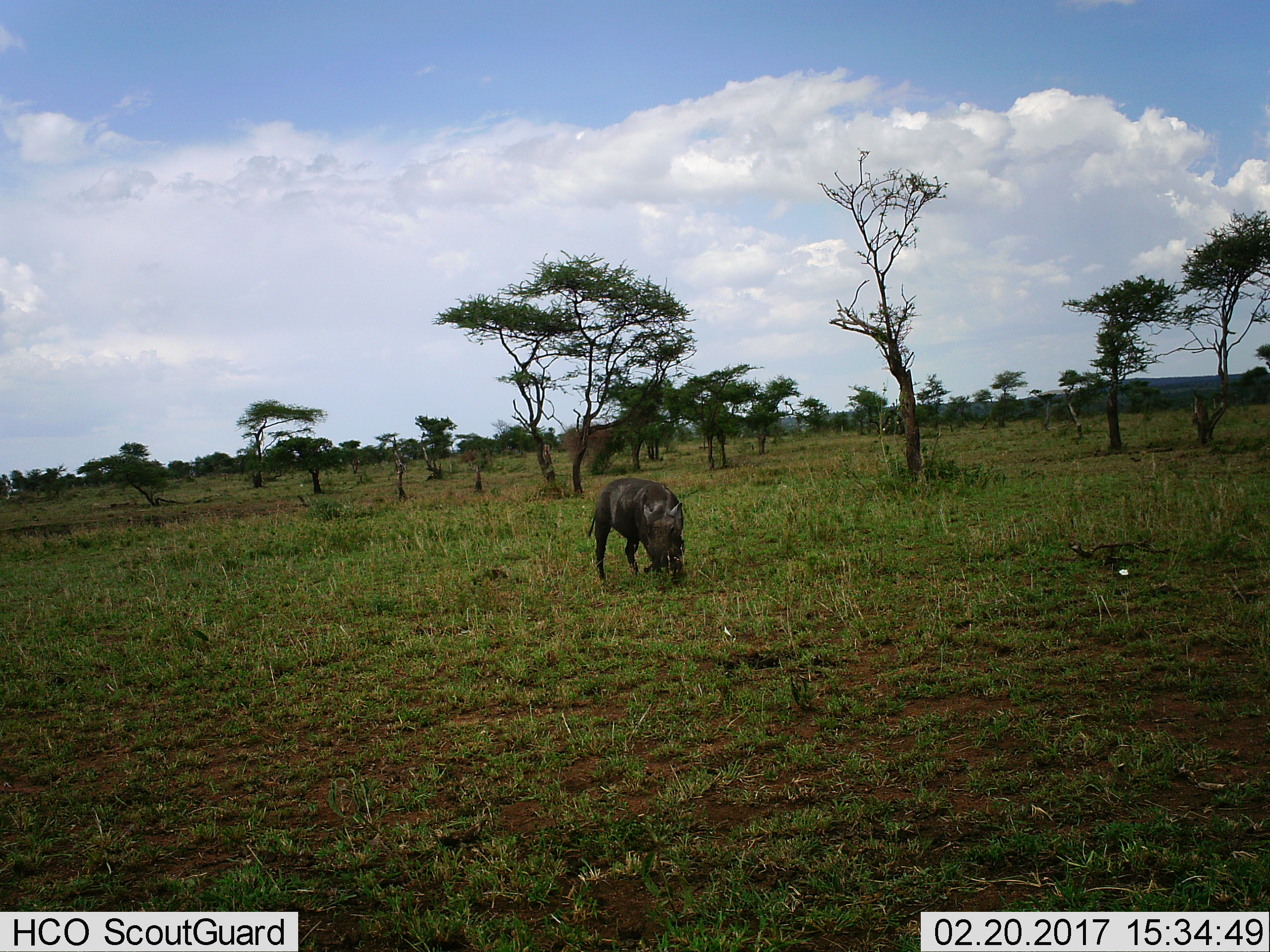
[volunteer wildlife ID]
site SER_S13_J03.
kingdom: Animalia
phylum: Chordata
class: Mammalia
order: Artiodactyla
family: Suidae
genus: Phacochoerus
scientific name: Phacochoerus africanus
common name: warthog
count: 1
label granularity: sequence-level